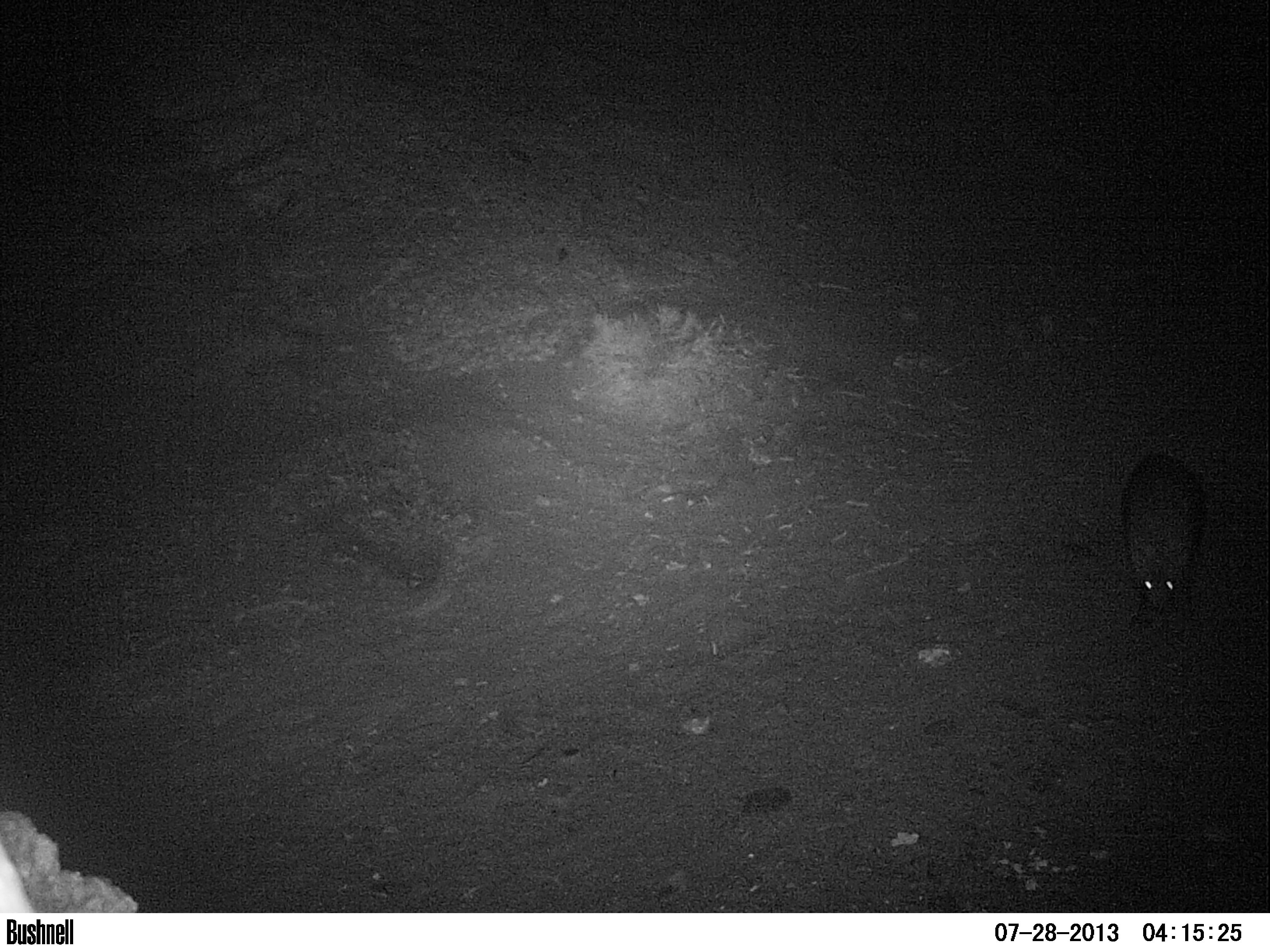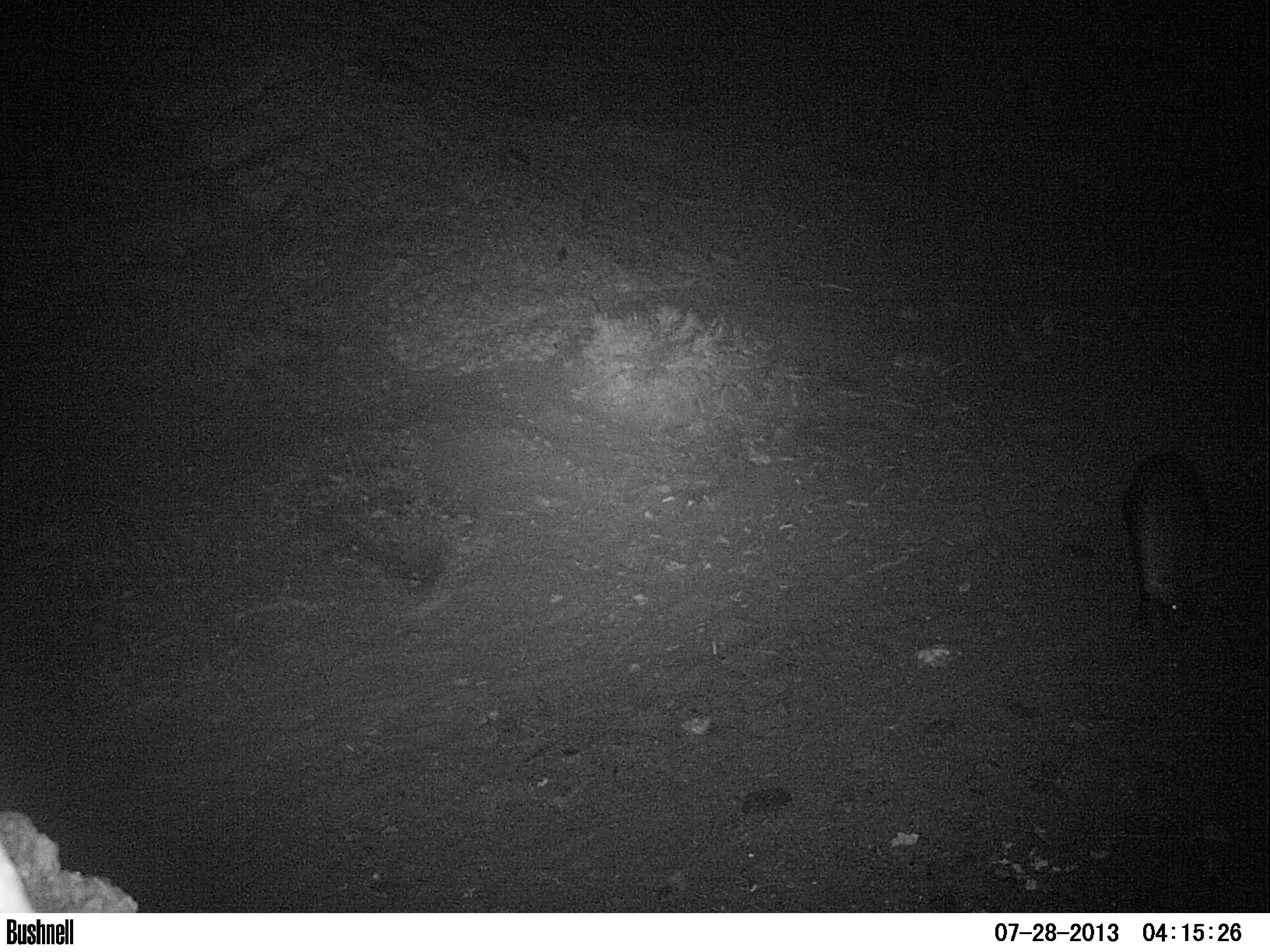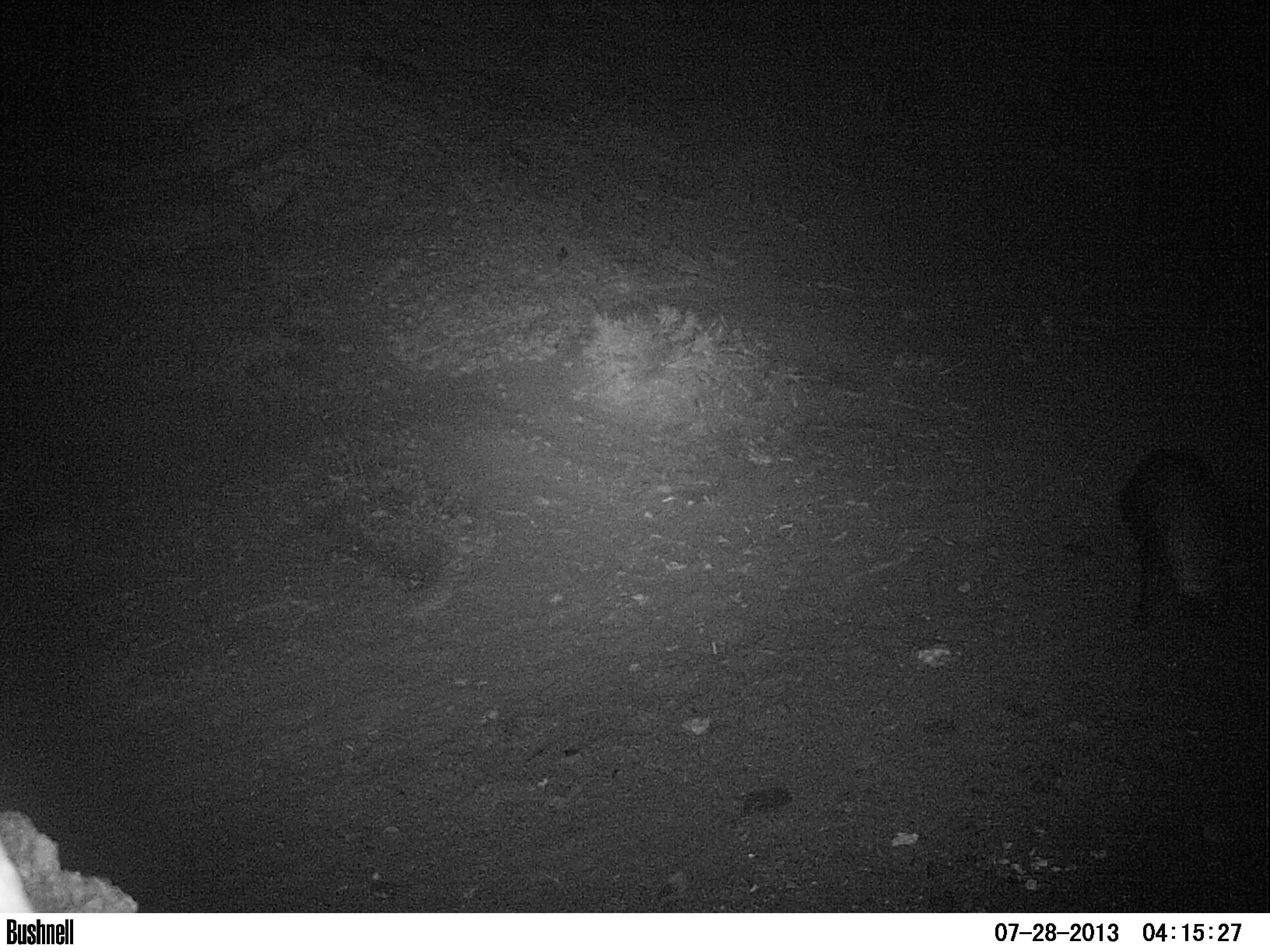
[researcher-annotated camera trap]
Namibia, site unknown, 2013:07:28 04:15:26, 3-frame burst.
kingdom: Animalia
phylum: Chordata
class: Mammalia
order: Carnivora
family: Hyaenidae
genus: Parahyaena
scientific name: Parahyaena brunnea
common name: brown hyena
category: hyaena brunnea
Hyaena brunnea (brown hyena) (Parahyaena brunnea).